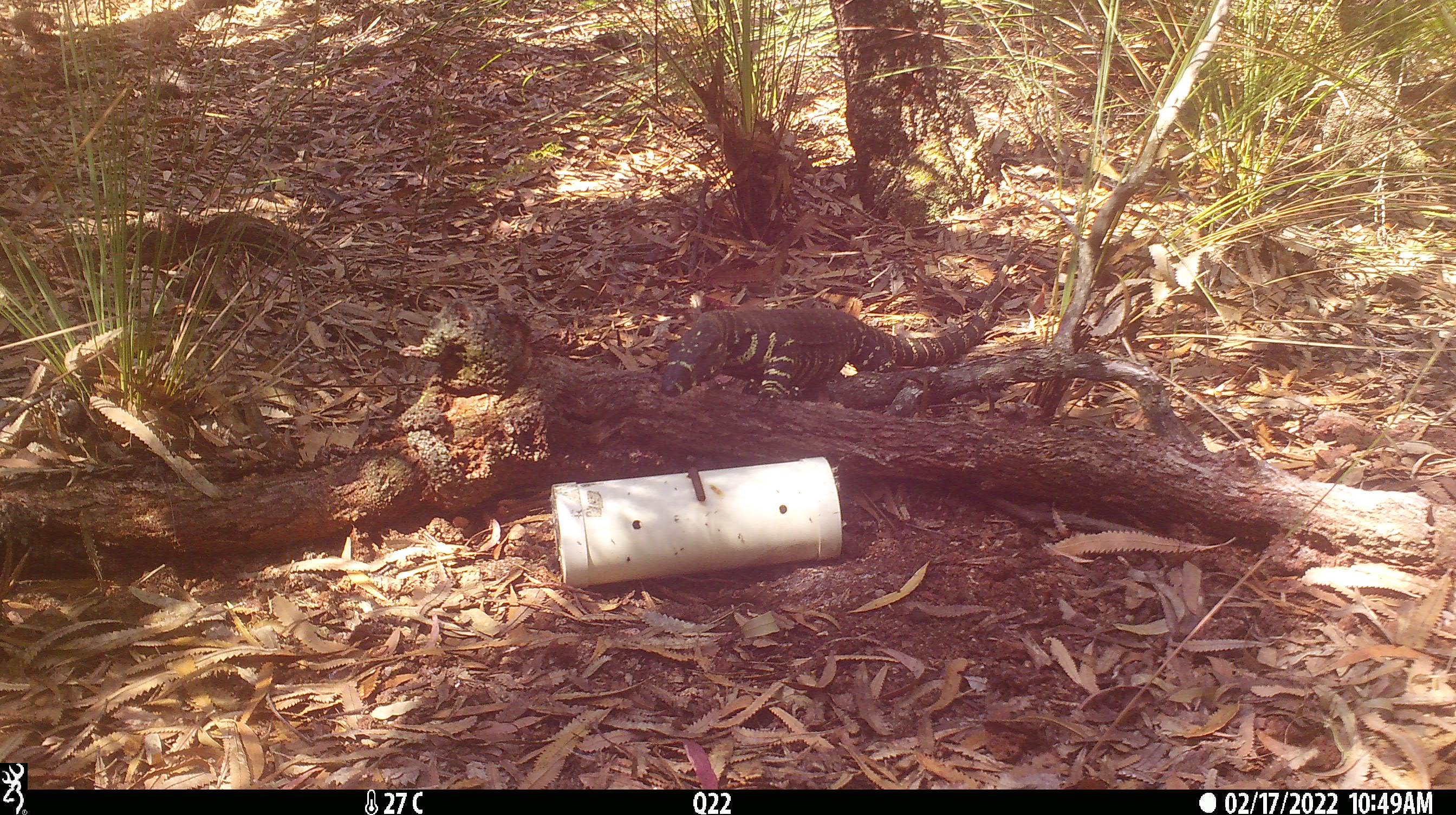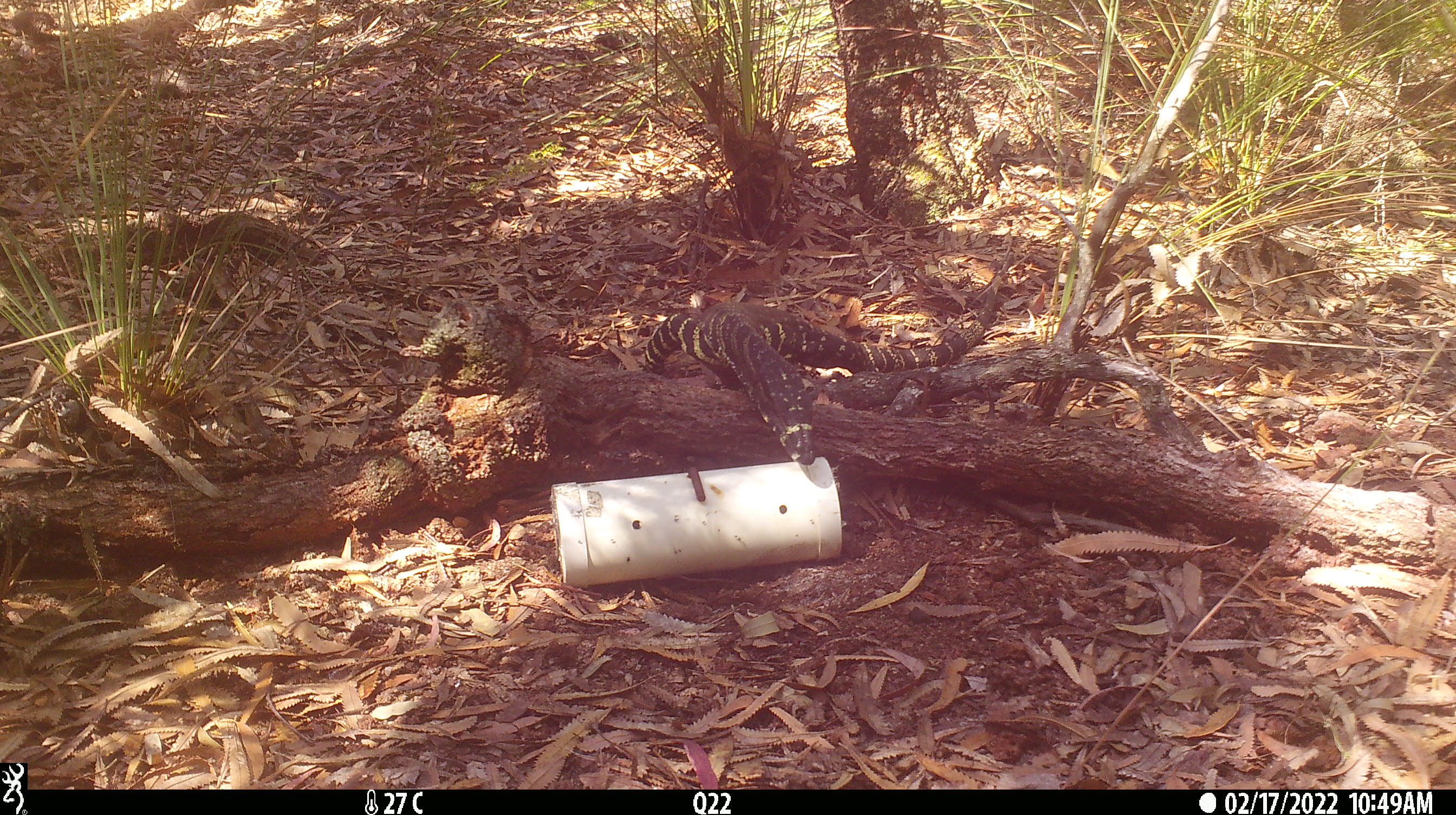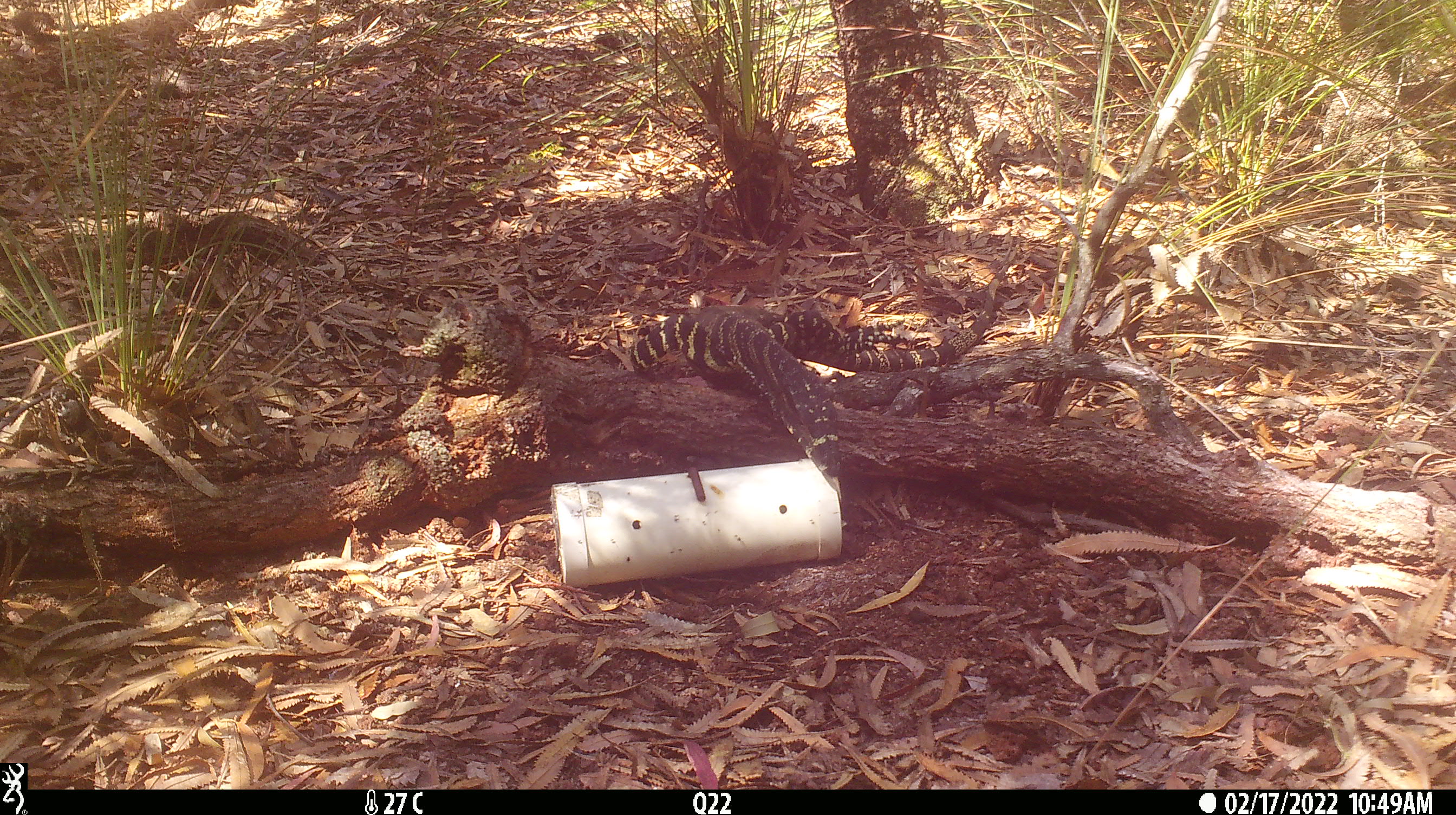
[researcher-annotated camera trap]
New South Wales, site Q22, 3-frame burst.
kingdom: Animalia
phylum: Chordata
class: Reptilia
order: Squamata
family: Varanidae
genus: Varanus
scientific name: Varanus varius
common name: lace monitor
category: goanna